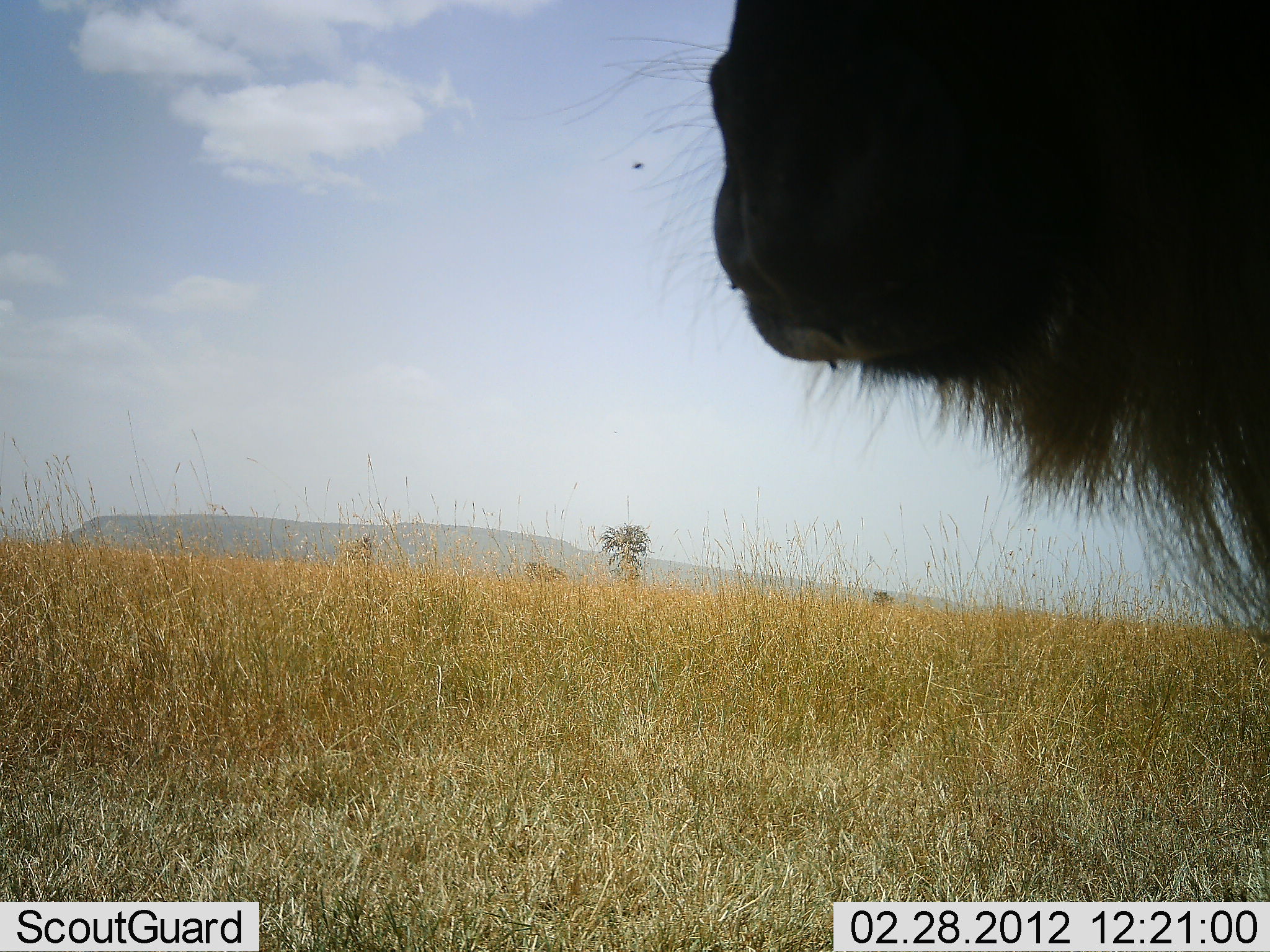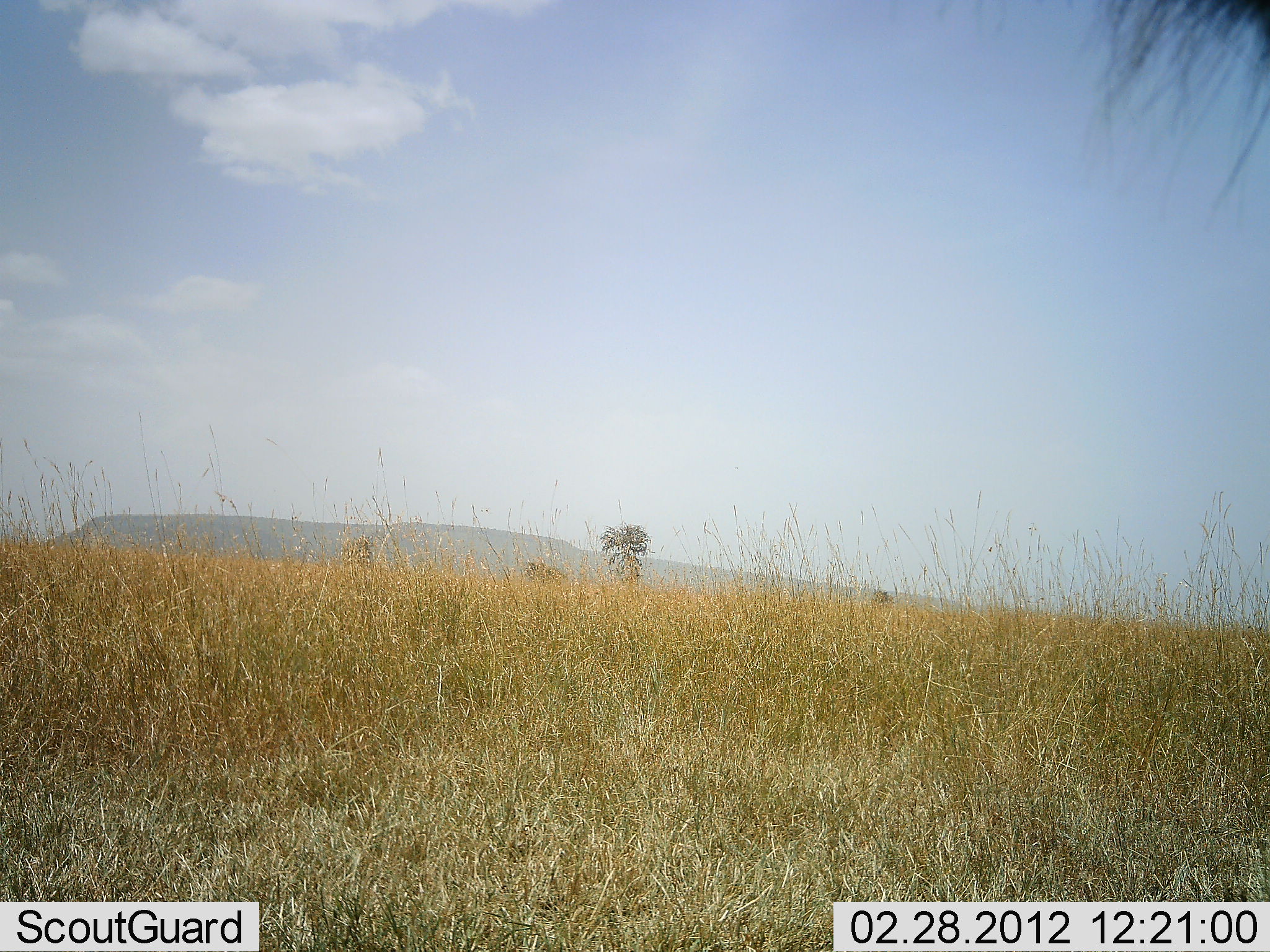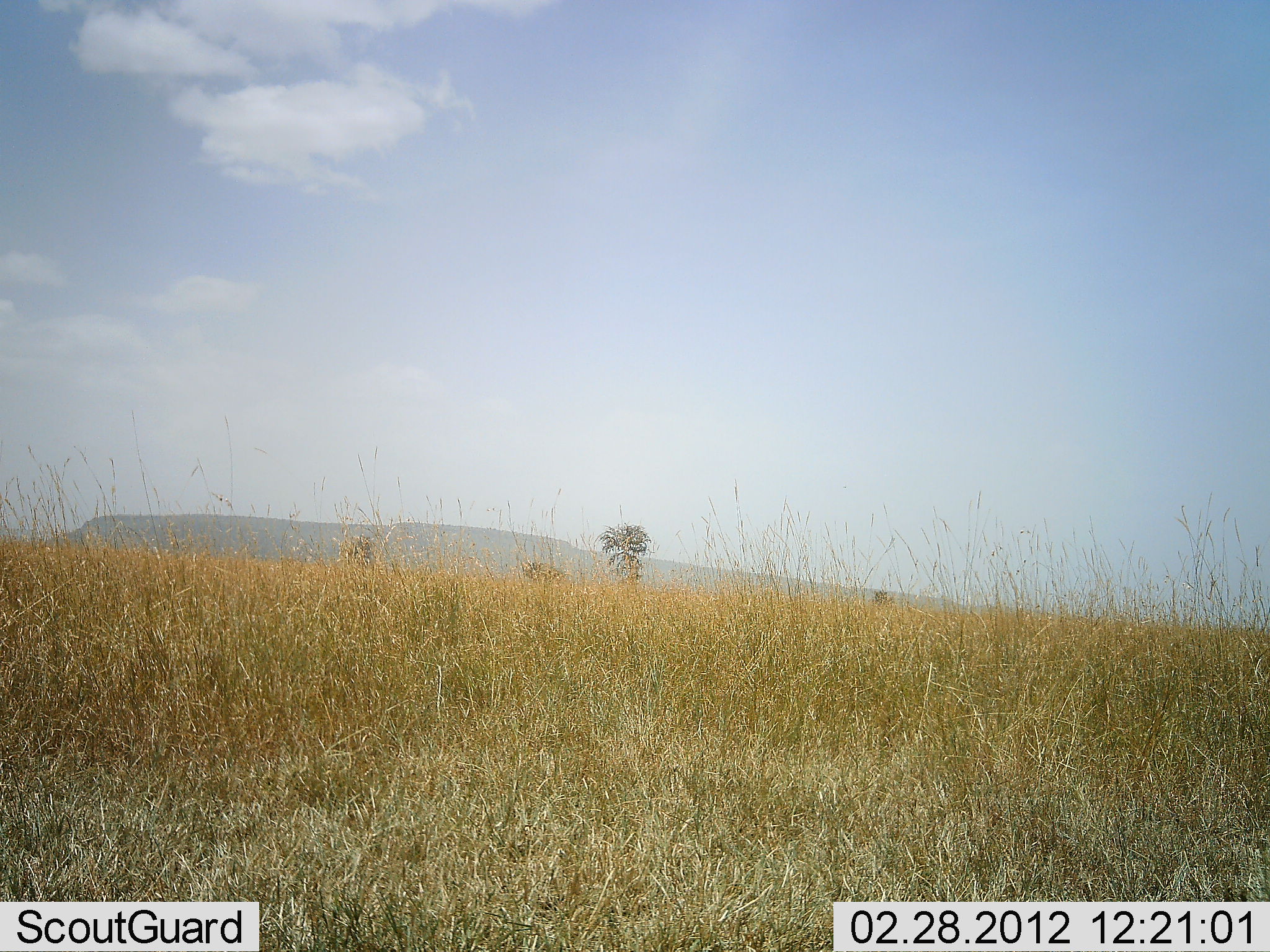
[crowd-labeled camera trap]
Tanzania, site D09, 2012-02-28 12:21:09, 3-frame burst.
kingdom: Animalia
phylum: Chordata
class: Mammalia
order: Artiodactyla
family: Bovidae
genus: Connochaetes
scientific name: Connochaetes taurinus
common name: blue wildebeest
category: wildebeest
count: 1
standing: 62%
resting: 0%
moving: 44%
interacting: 0%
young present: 0%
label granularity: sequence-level